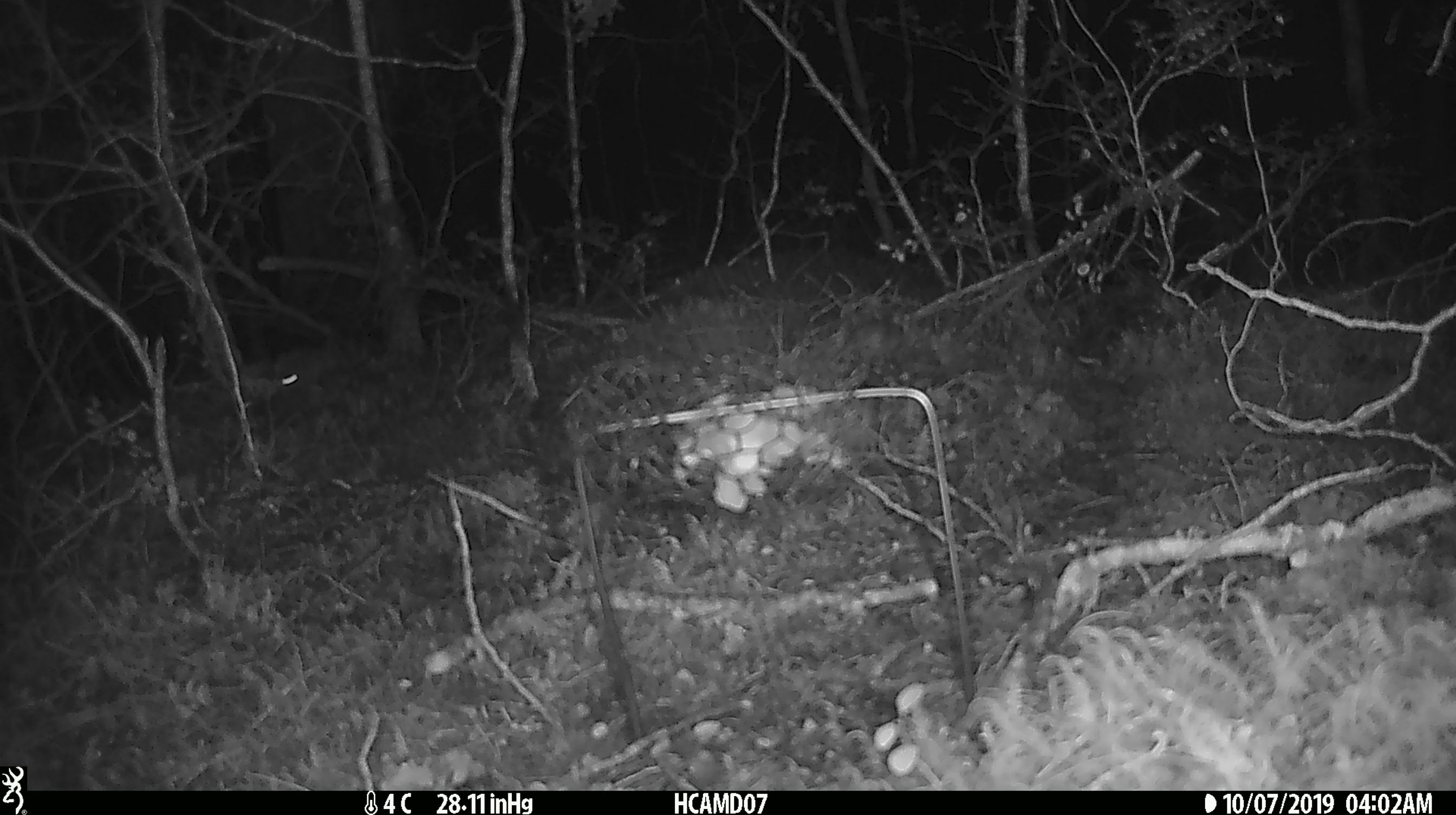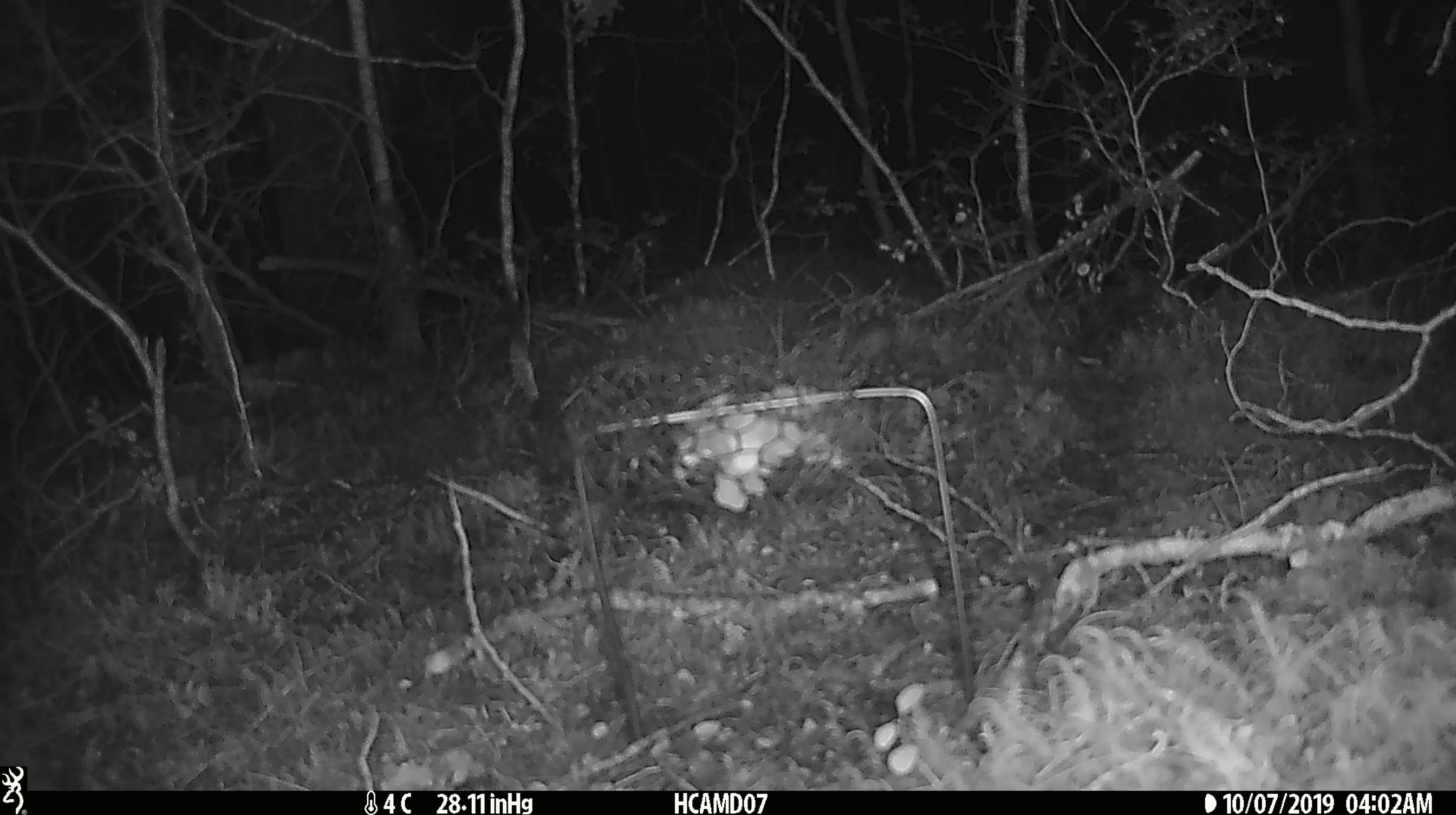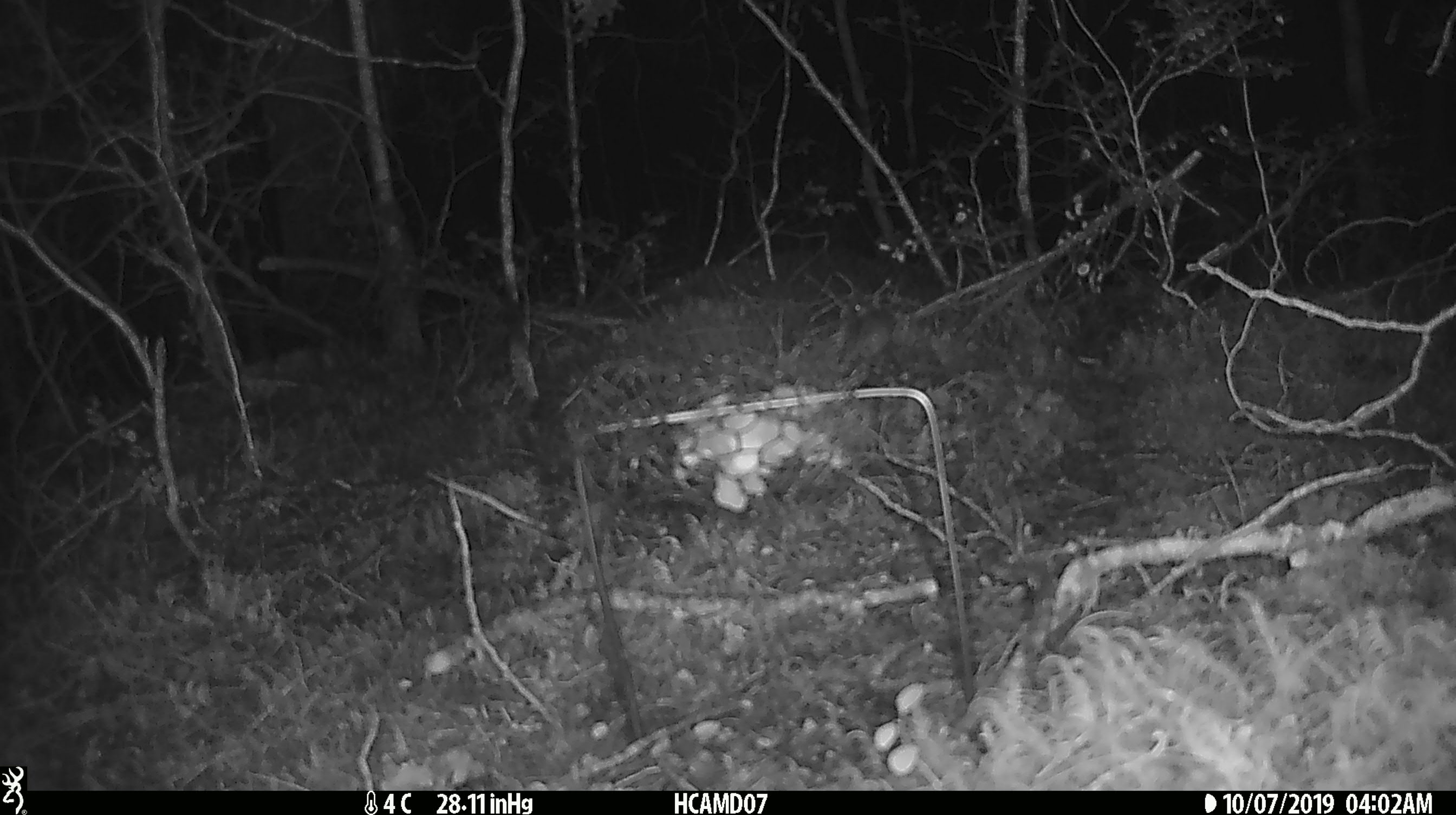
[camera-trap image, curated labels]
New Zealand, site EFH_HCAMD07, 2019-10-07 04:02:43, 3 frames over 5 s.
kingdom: Animalia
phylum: Chordata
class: Mammalia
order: Rodentia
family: Muridae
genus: Mus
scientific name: Mus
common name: mouse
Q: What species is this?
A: Mouse (Mus).